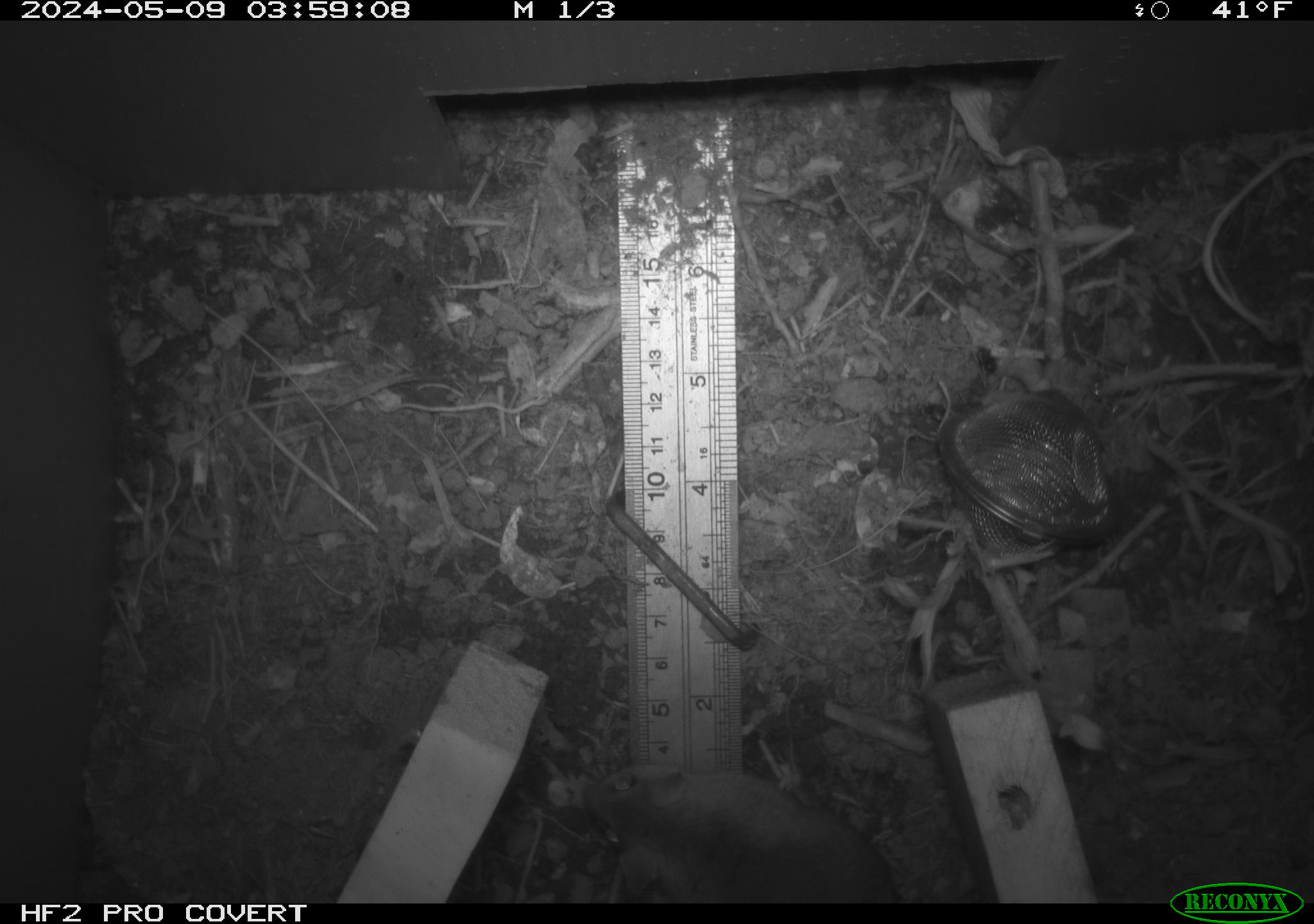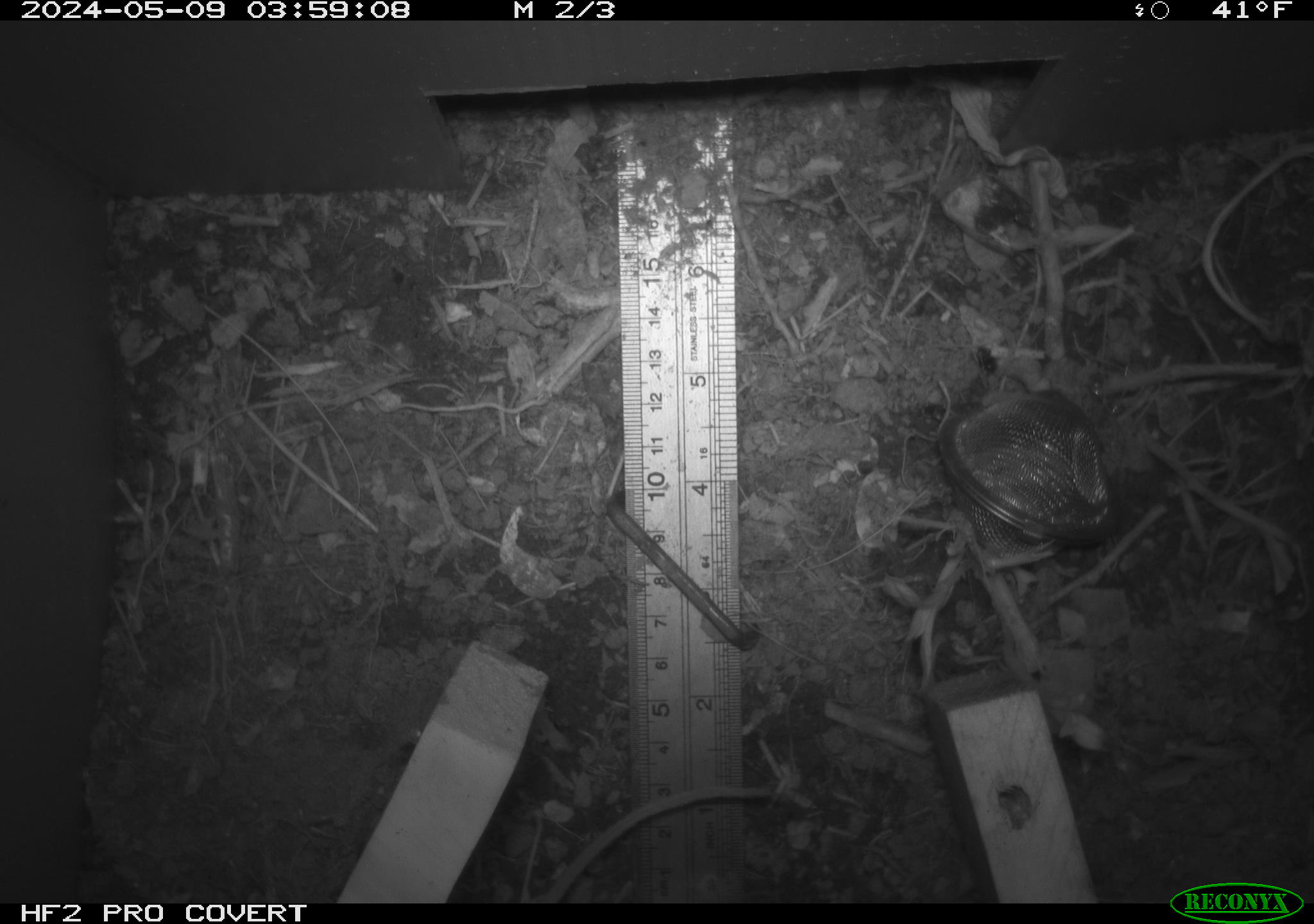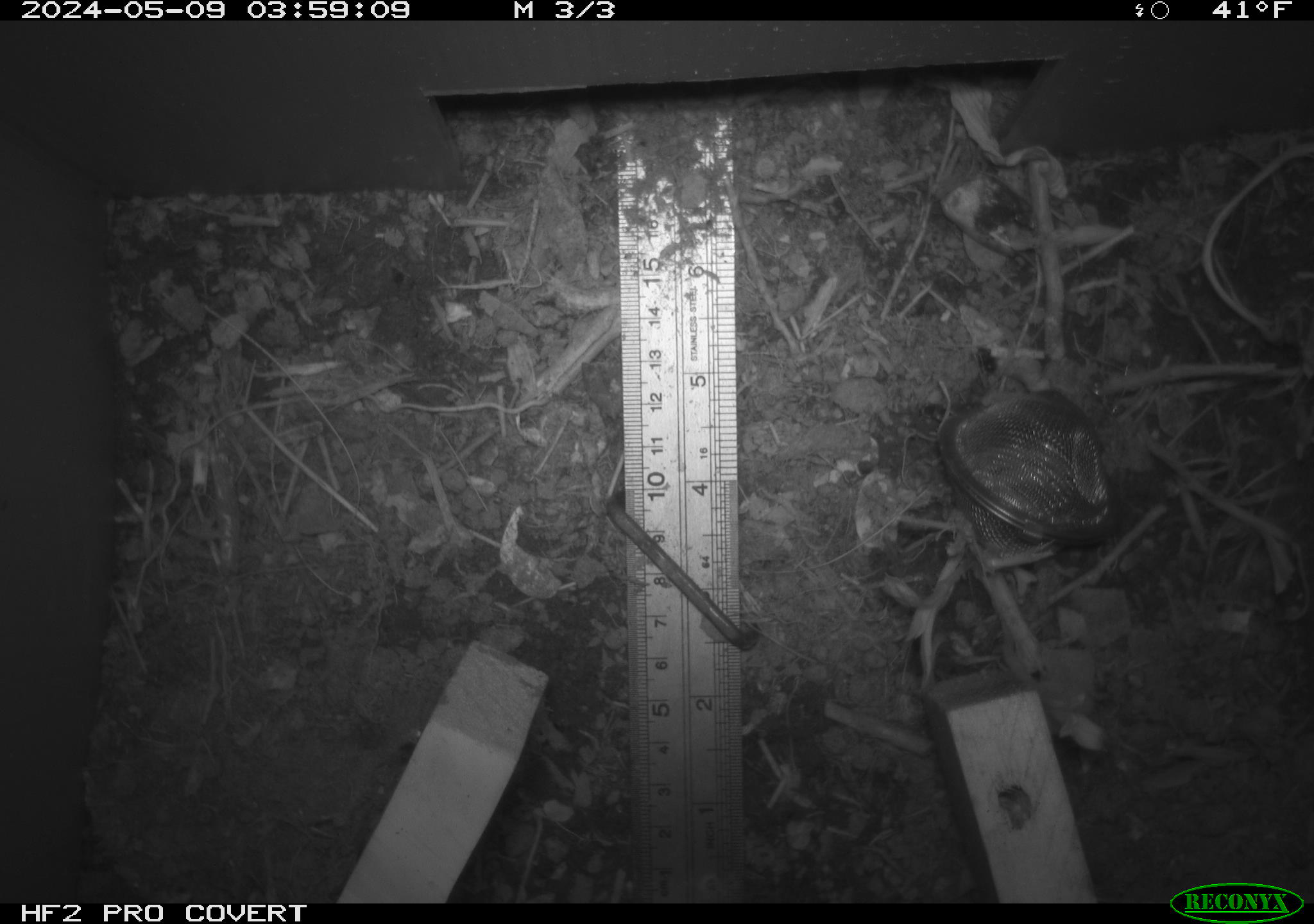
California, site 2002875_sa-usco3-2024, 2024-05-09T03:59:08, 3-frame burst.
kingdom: Animalia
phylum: Chordata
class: Mammalia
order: Rodentia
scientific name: Rodentia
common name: rodent